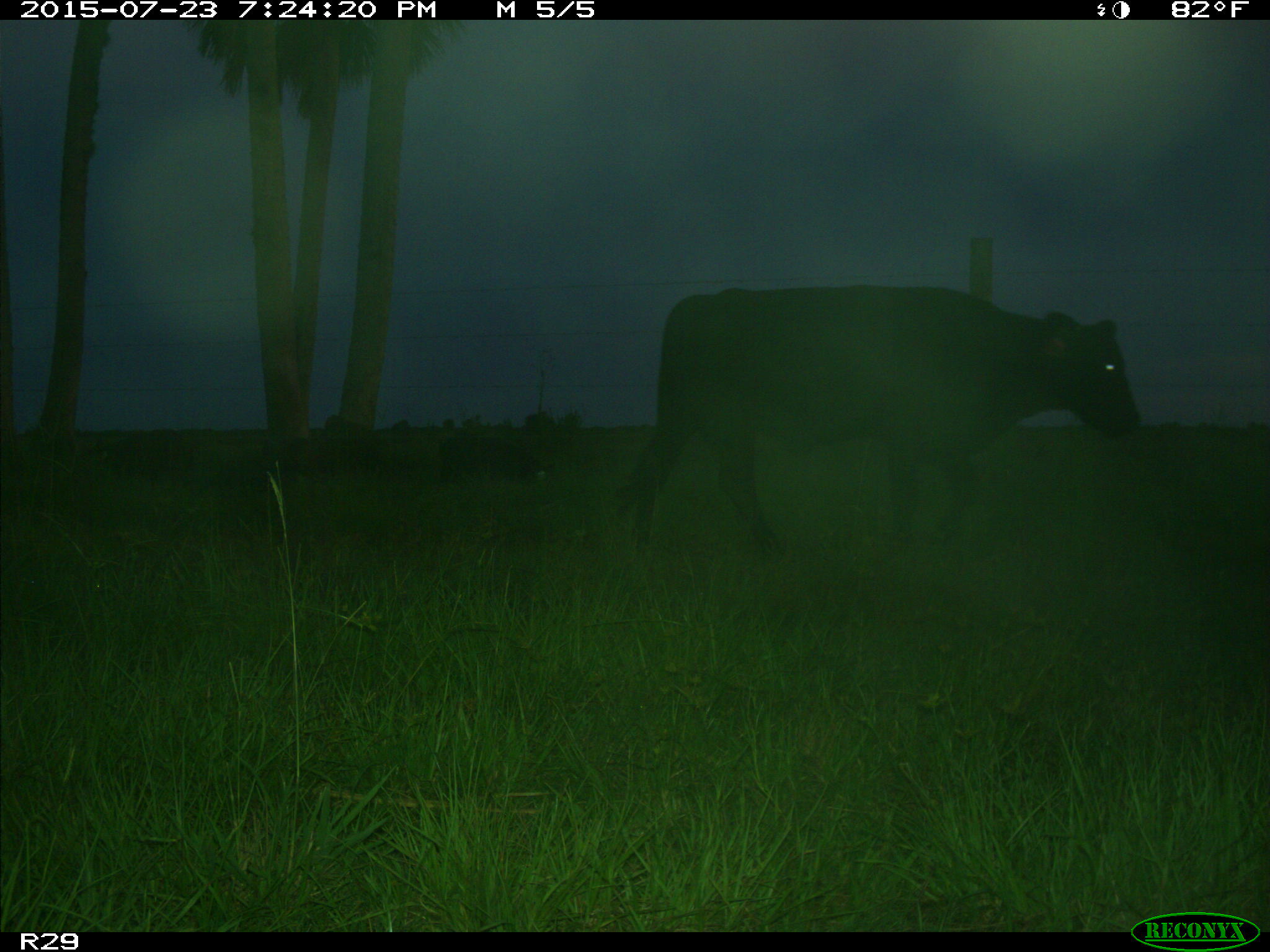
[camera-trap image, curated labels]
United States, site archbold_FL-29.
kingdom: Animalia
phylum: Chordata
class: Mammalia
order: Artiodactyla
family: Suidae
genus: Sus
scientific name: Sus scrofa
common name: wild boar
Sus scrofa (wild boar).